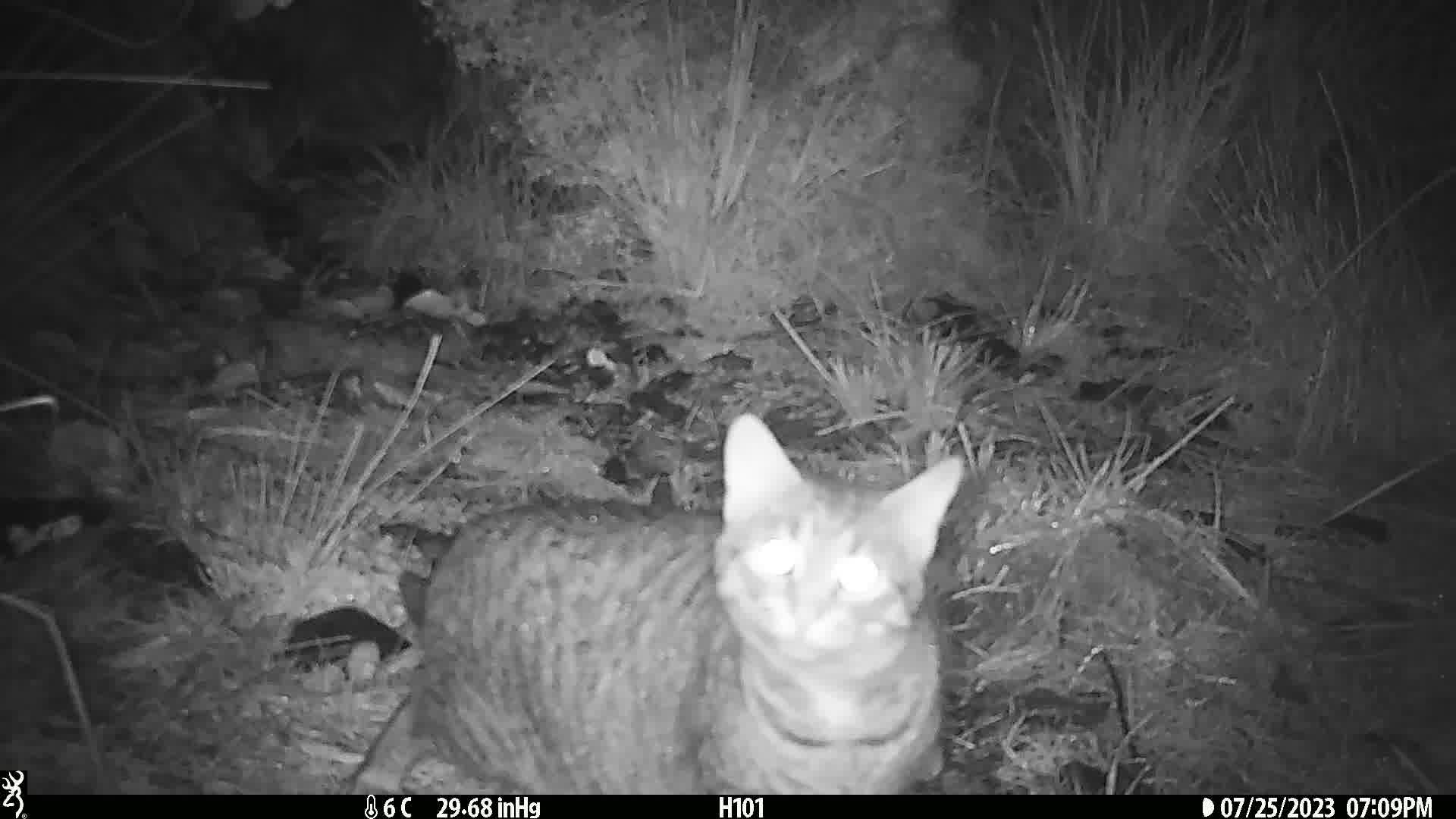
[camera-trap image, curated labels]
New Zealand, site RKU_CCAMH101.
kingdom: Animalia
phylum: Chordata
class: Mammalia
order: Carnivora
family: Felidae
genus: Felis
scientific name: Felis catus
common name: domestic cat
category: cat